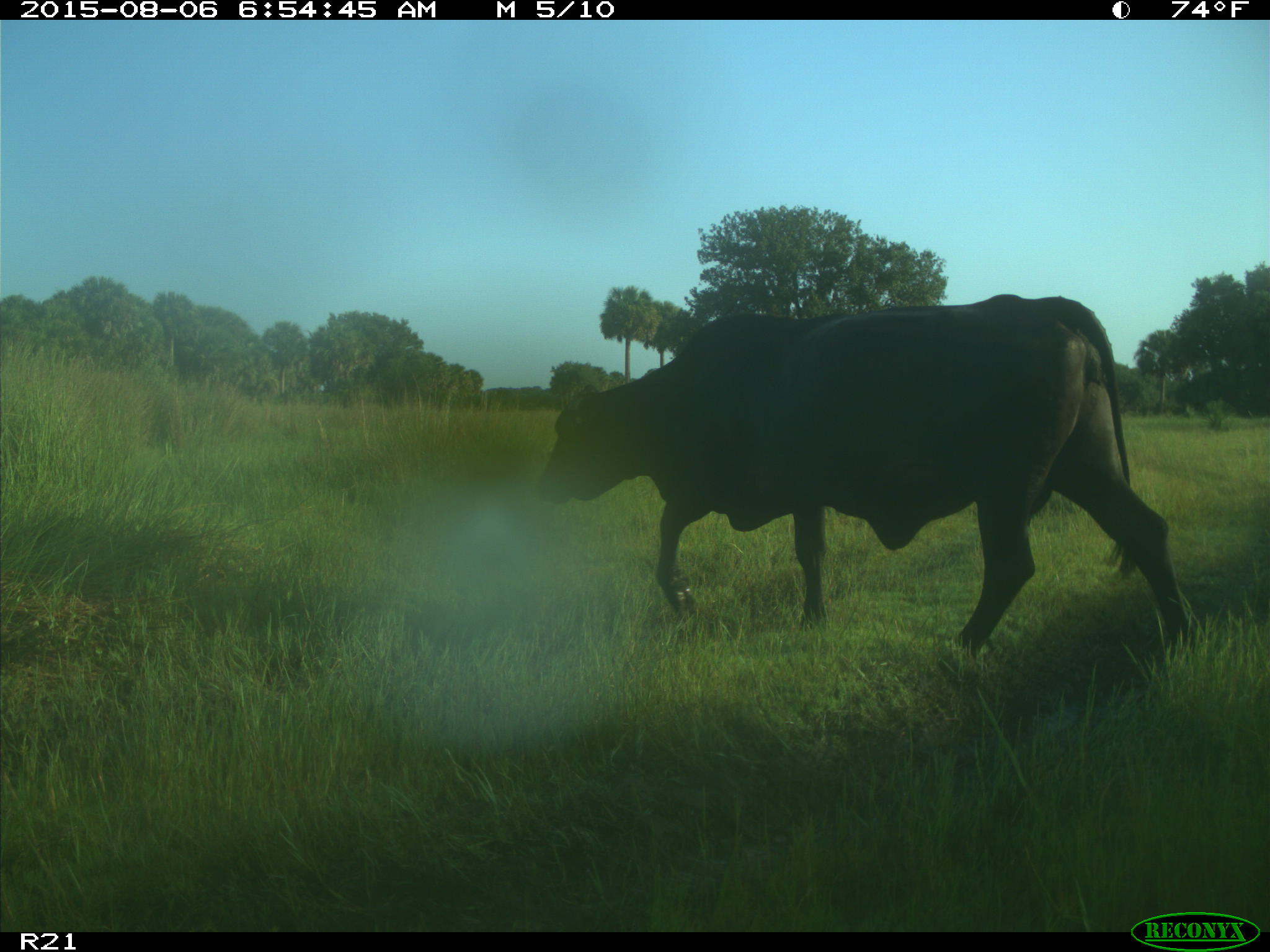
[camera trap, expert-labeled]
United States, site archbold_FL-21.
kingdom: Animalia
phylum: Chordata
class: Mammalia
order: Artiodactyla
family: Bovidae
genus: Bos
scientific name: Bos taurus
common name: domestic cow